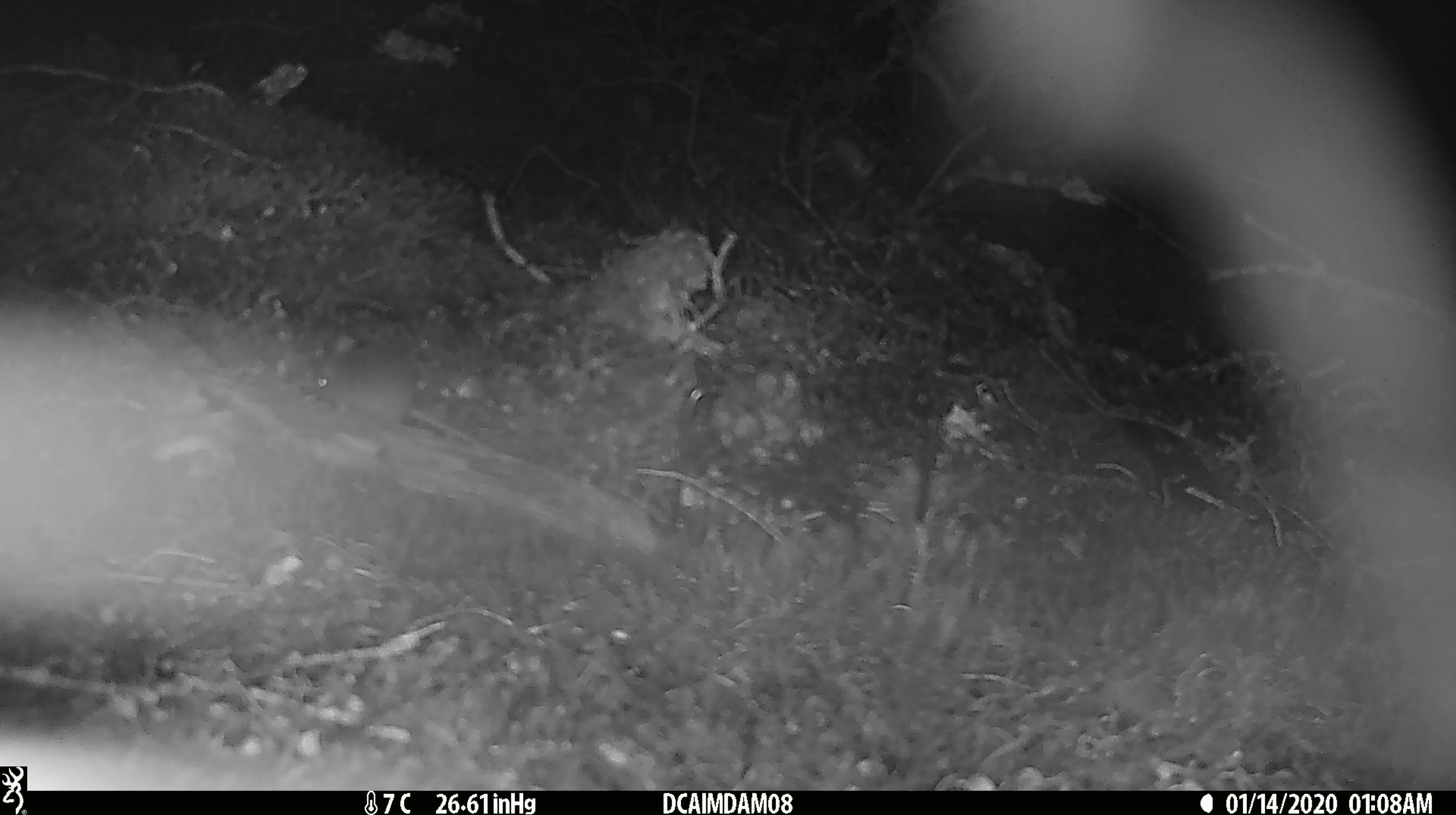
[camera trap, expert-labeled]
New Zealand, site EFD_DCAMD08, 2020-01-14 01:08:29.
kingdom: Animalia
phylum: Chordata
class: Mammalia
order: Rodentia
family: Muridae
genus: Mus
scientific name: Mus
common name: mouse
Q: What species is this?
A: Mouse (Mus).